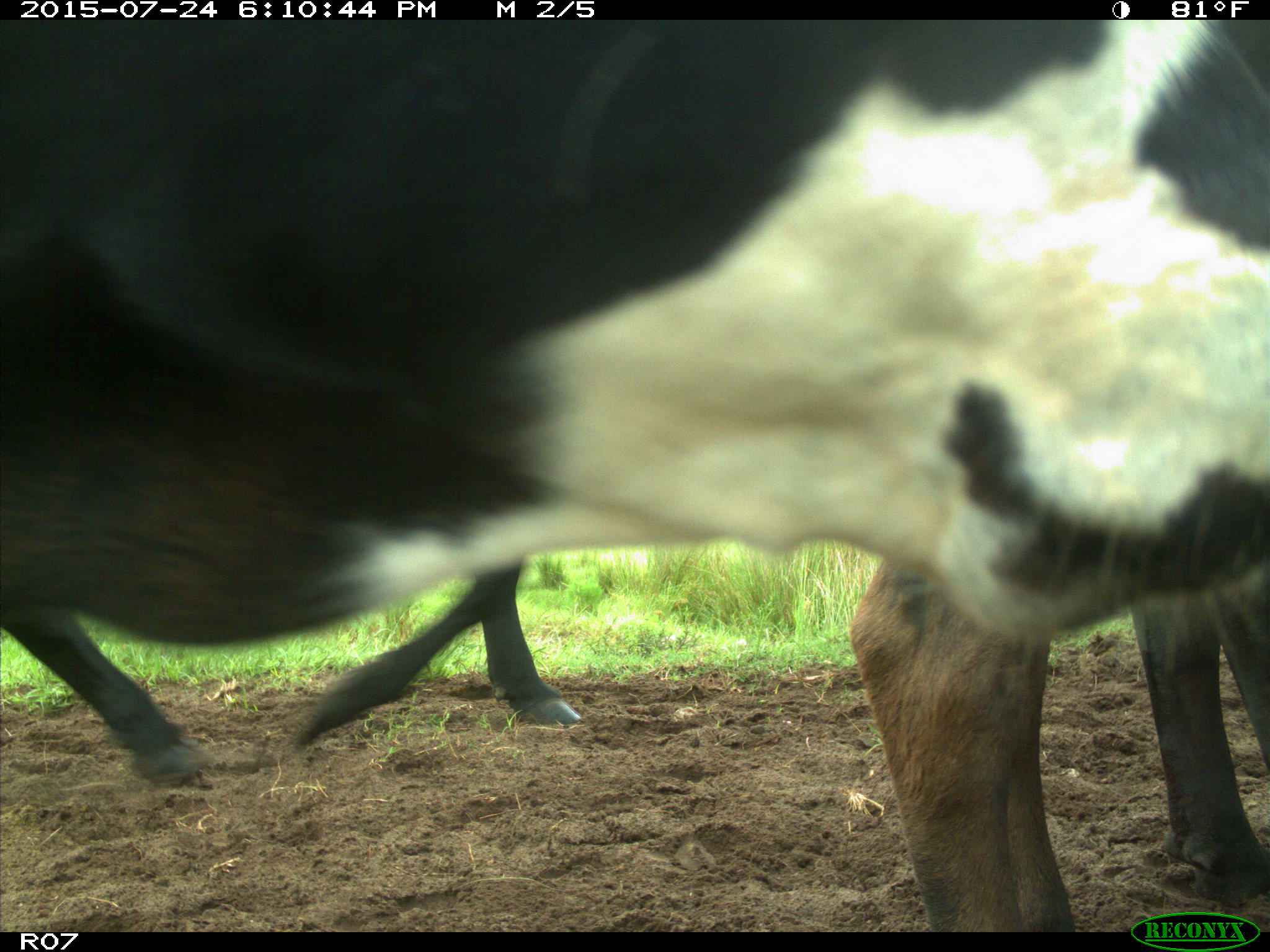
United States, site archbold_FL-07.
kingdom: Animalia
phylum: Chordata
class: Mammalia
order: Artiodactyla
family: Bovidae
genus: Bos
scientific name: Bos taurus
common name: domestic cow